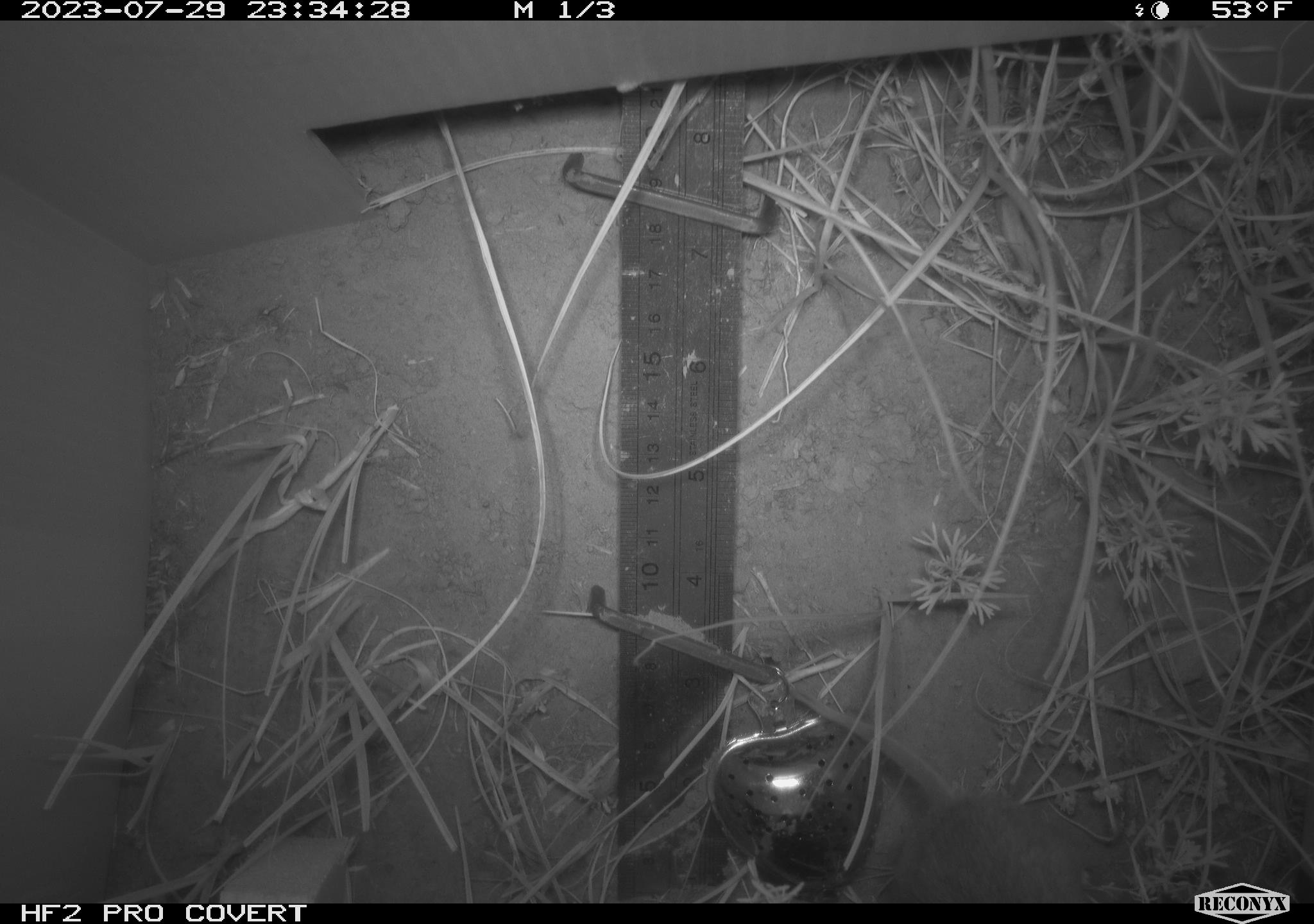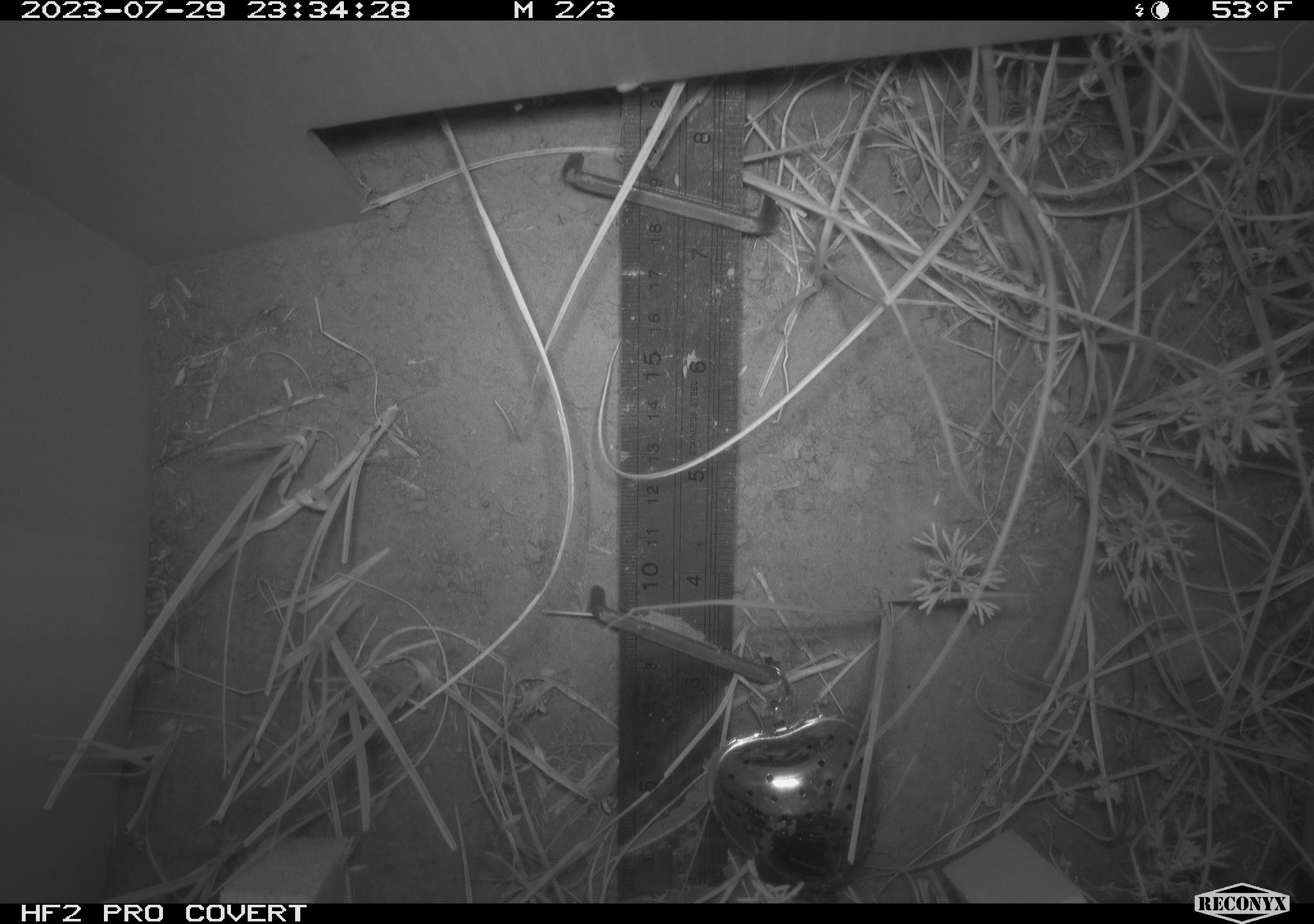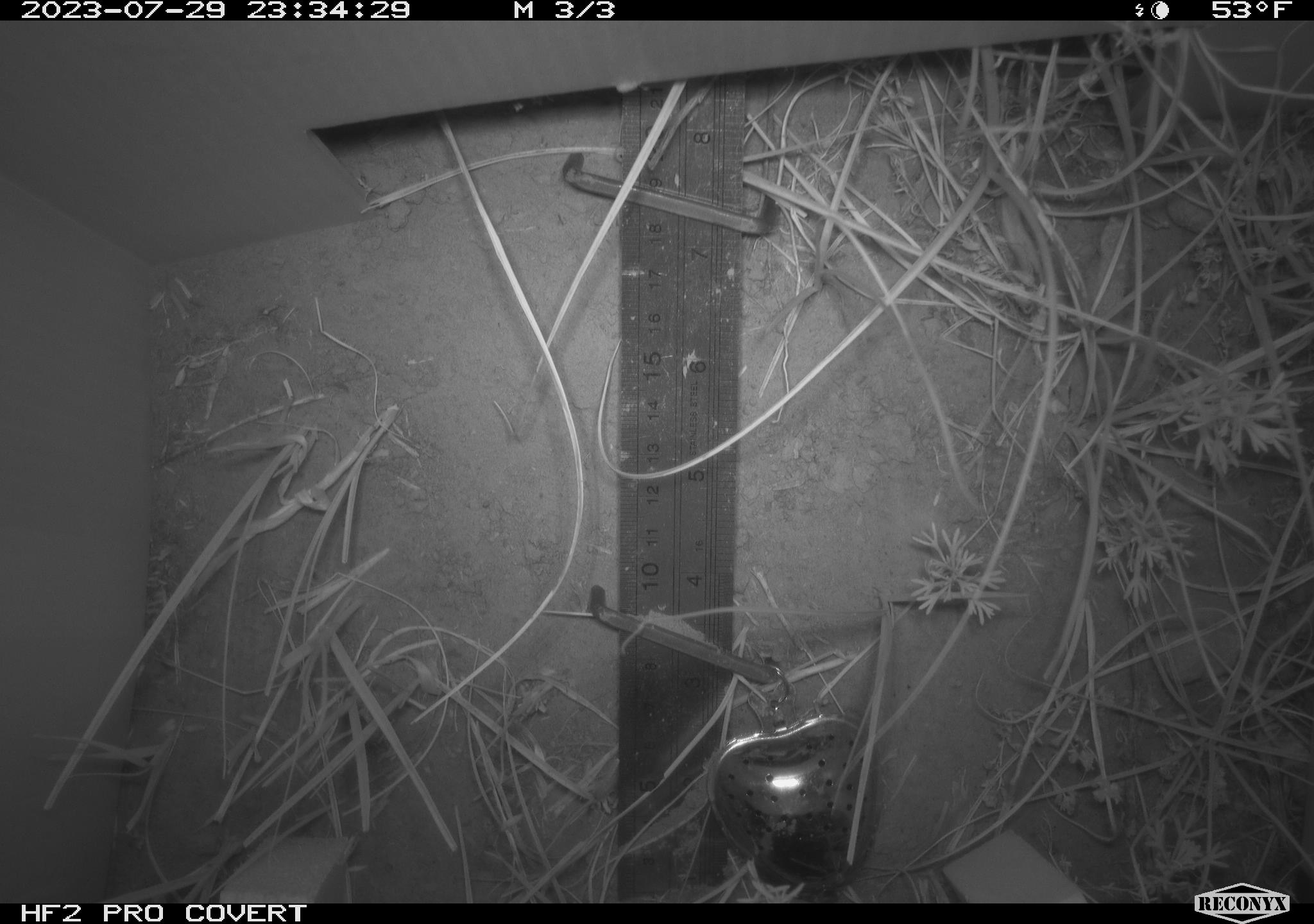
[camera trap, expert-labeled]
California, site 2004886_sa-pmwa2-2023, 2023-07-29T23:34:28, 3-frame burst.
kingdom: Animalia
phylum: Chordata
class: Mammalia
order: Rodentia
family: Cricetidae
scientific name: Cricetidae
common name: hamsters, voles, lemmings, and allies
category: cricetidae family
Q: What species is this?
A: Cricetidae family (hamsters, voles, lemmings, and allies) (Cricetidae).